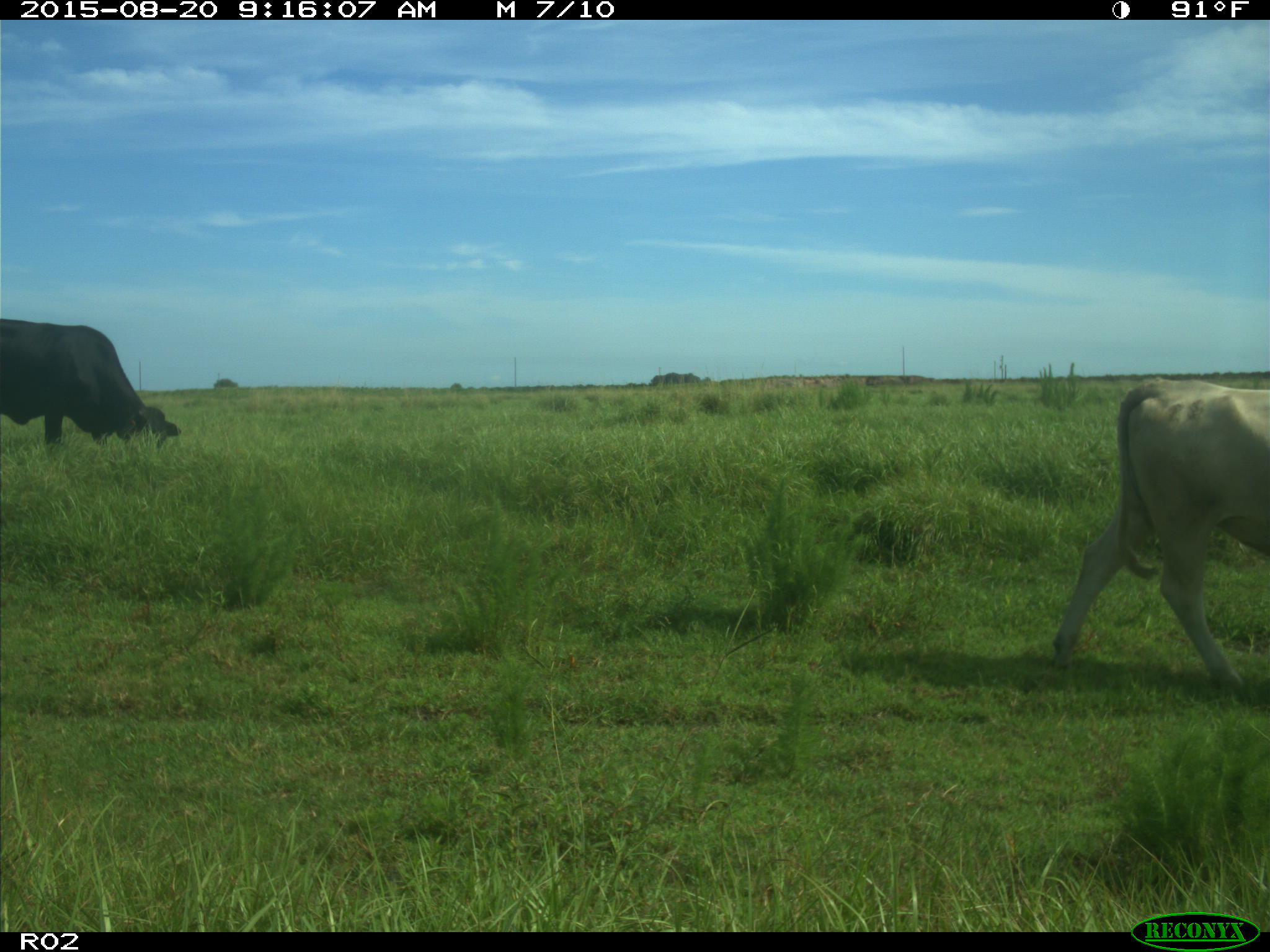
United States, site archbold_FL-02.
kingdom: Animalia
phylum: Chordata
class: Mammalia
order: Artiodactyla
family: Bovidae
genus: Bos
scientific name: Bos taurus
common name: domestic cow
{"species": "Bos taurus (domestic cow)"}